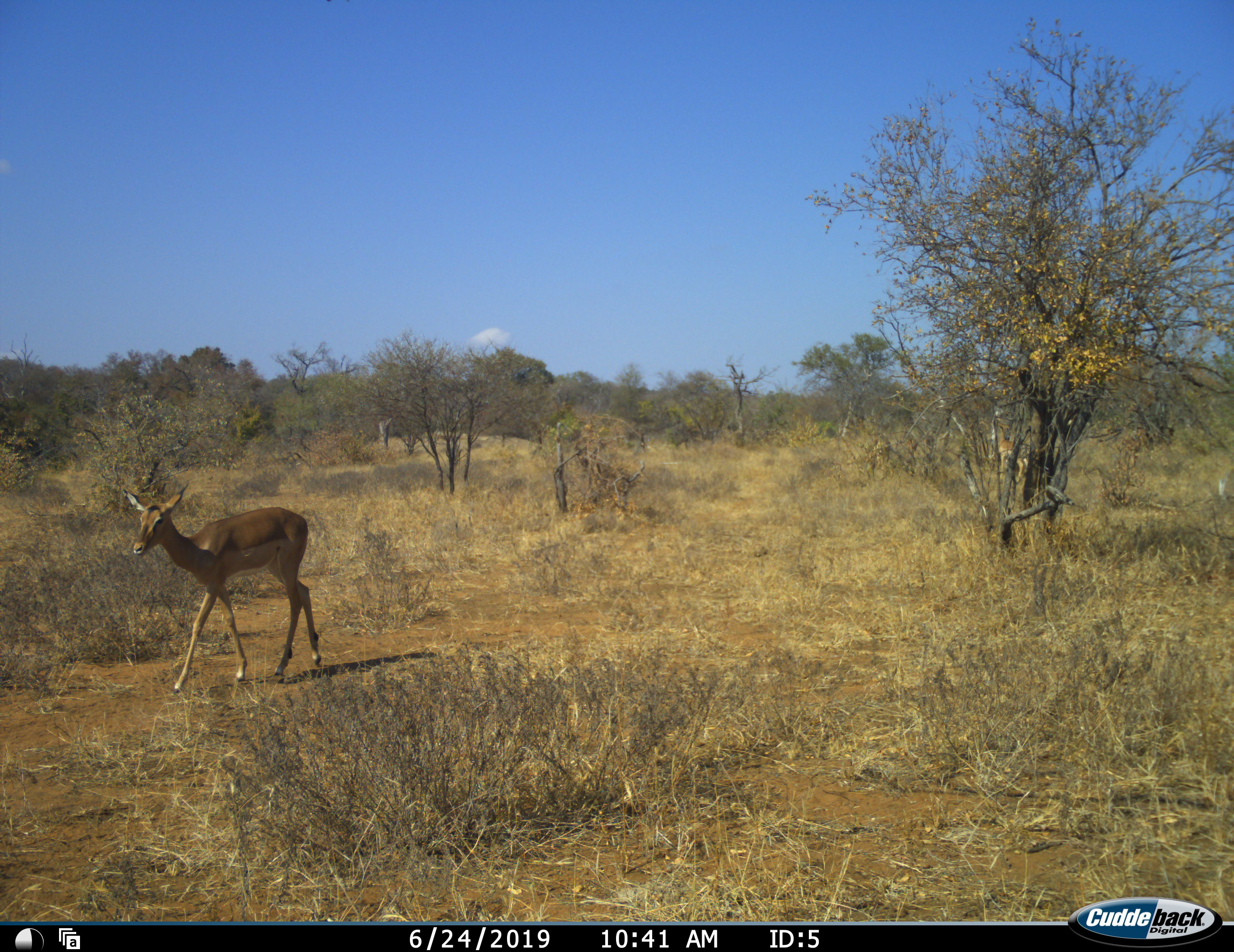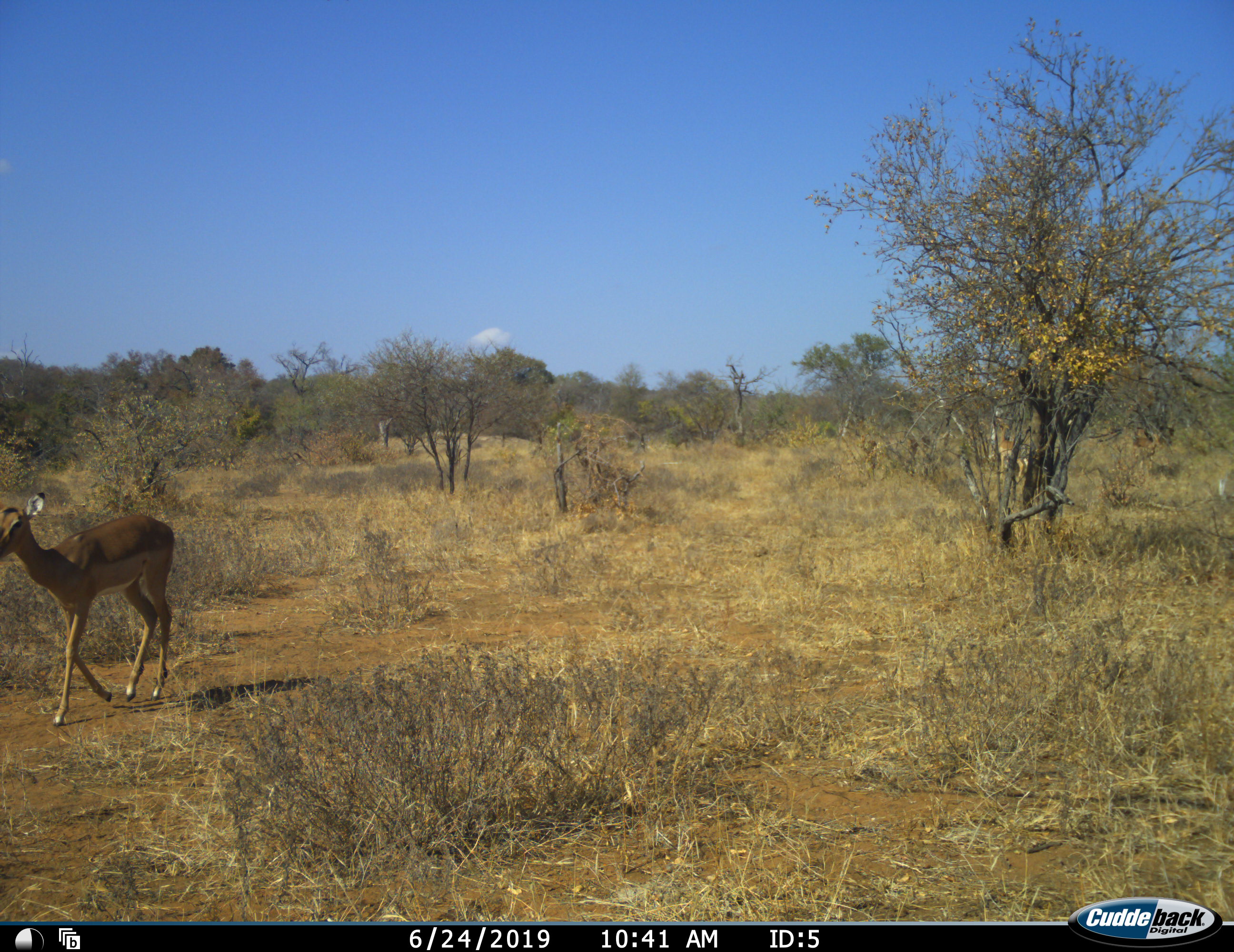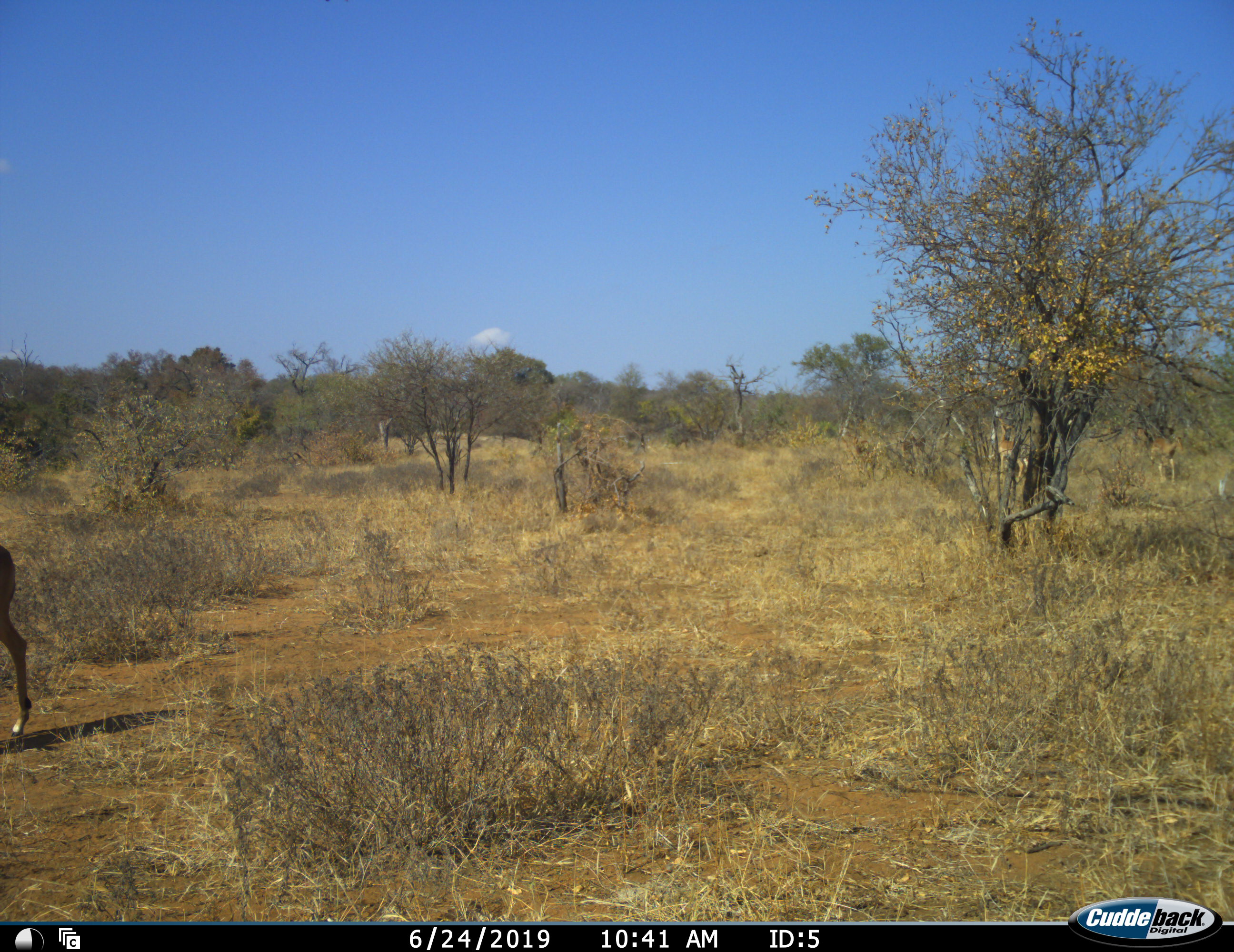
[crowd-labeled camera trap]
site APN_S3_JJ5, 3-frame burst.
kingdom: Animalia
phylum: Chordata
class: Mammalia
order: Artiodactyla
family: Bovidae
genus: Aepyceros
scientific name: Aepyceros melampus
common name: impala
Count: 1.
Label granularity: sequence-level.